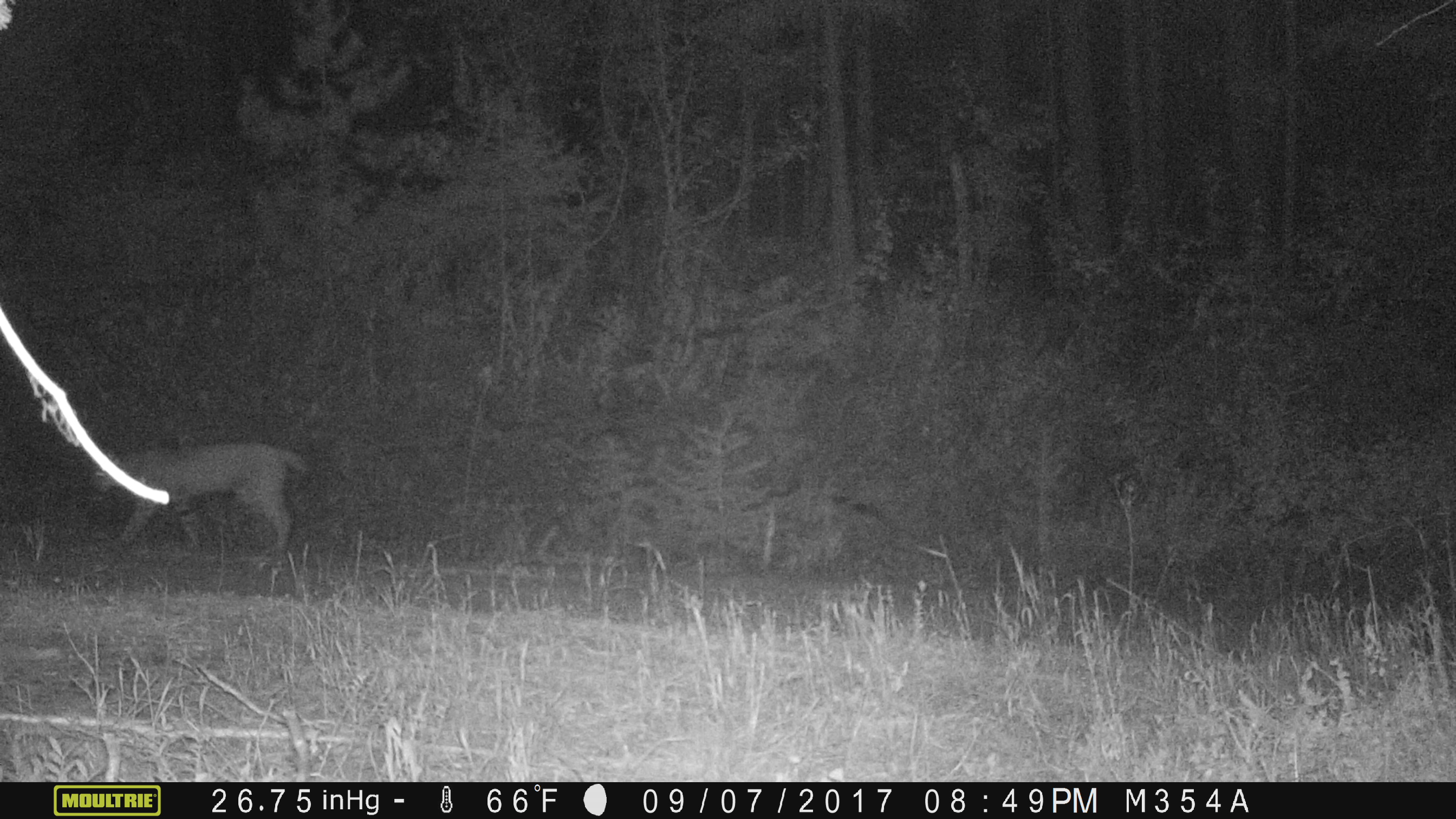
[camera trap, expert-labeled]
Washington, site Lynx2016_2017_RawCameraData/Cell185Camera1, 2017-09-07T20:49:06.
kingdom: Animalia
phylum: Chordata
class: Mammalia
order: Carnivora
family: Felidae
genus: Lynx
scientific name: Lynx rufus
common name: bobcat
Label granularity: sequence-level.